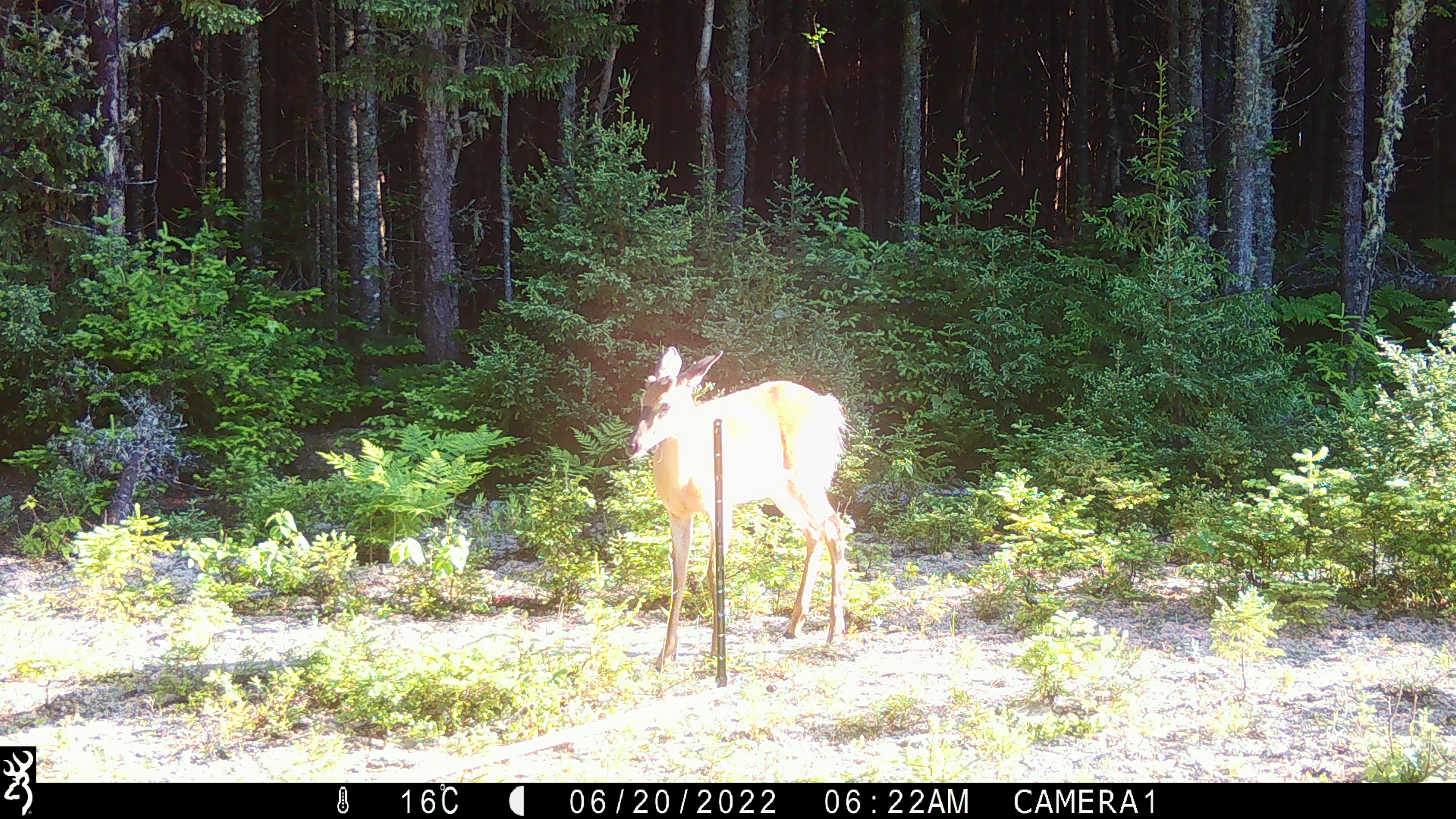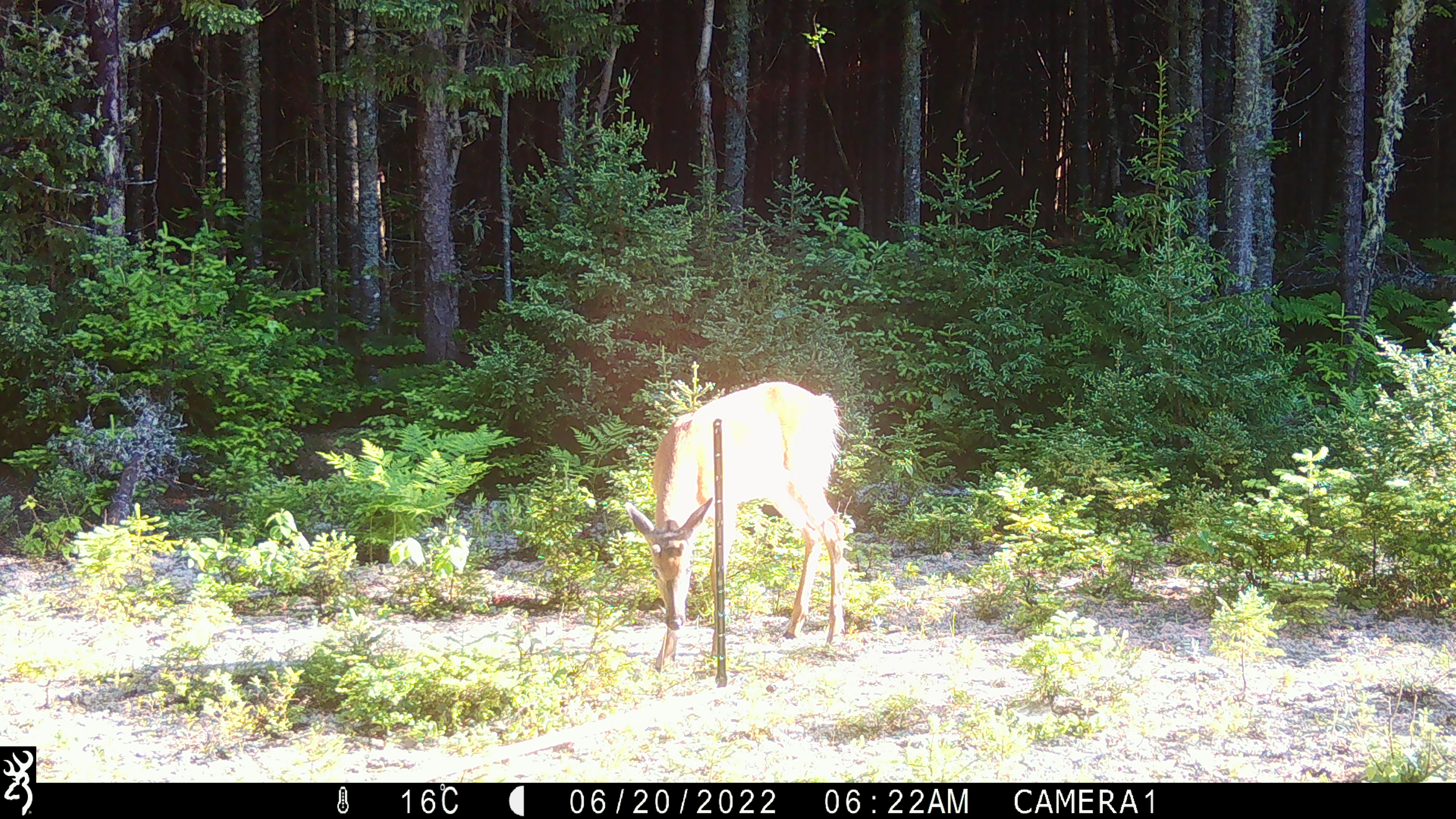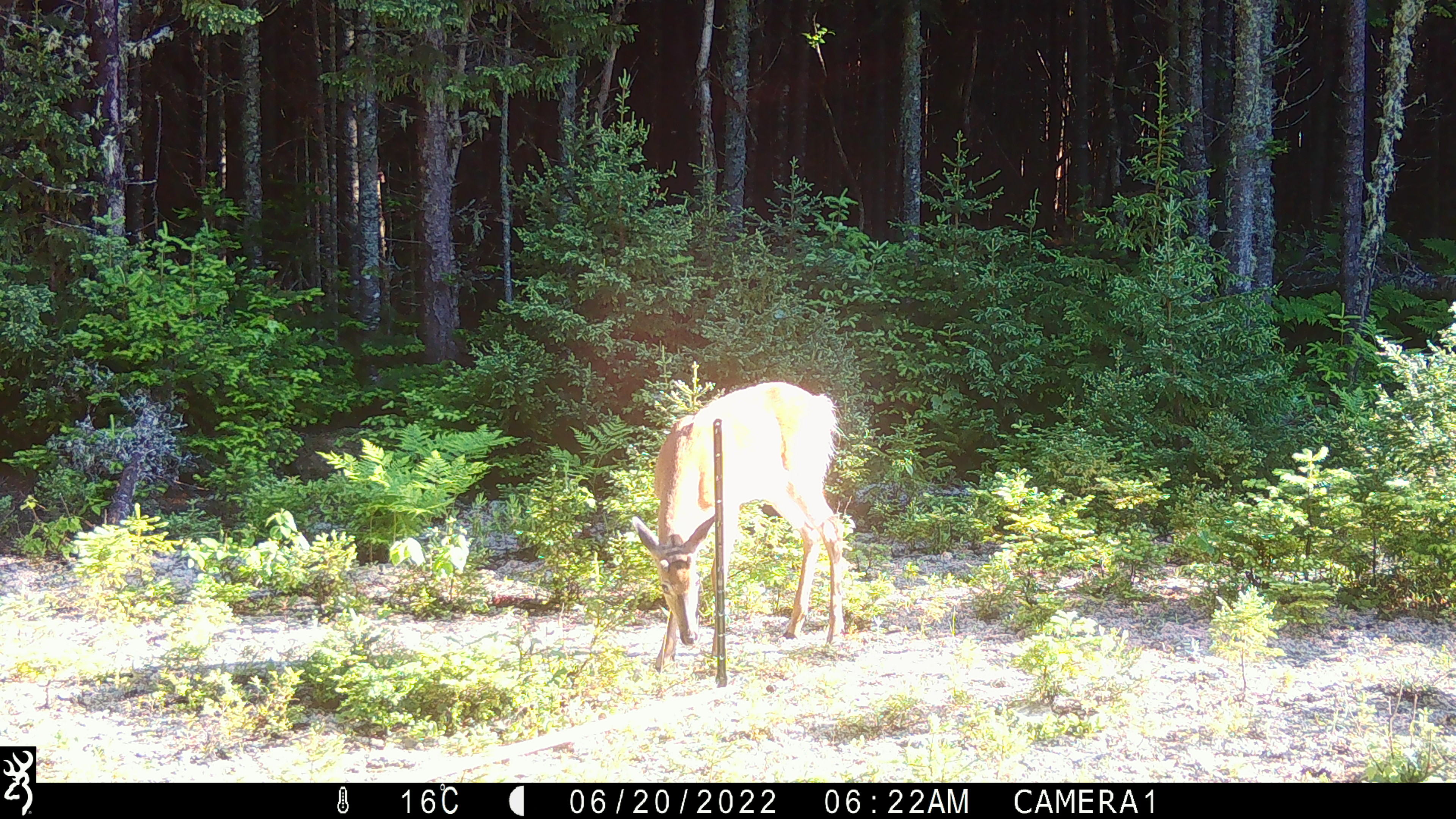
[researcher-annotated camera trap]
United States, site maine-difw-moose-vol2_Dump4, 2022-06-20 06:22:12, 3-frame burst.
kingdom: Animalia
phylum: Chordata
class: Mammalia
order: Artiodactyla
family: Cervidae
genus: Odocoileus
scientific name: Odocoileus virginianus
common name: white-tailed deer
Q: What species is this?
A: White-tailed deer (Odocoileus virginianus).